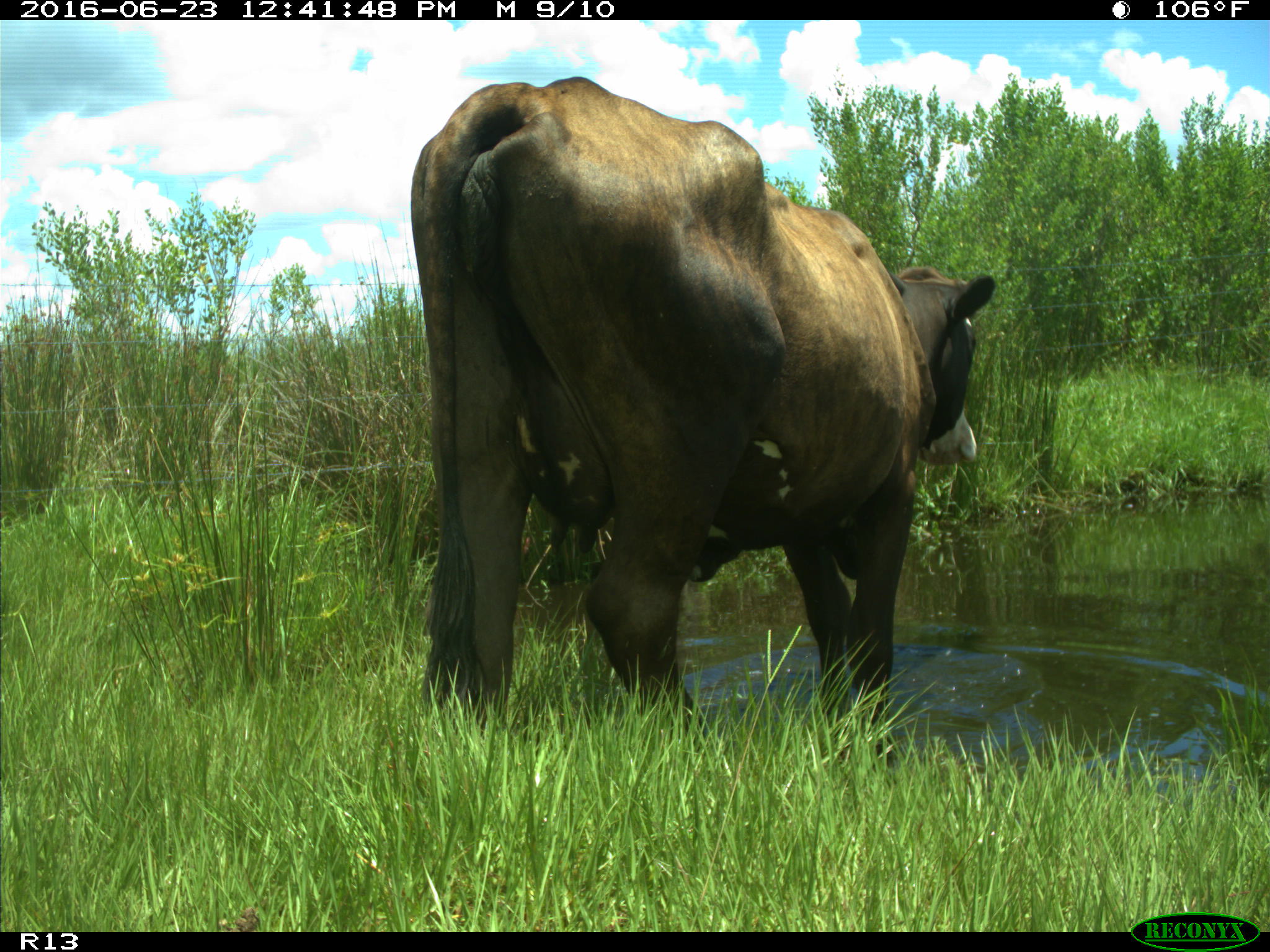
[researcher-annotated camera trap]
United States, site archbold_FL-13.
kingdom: Animalia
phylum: Chordata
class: Mammalia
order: Artiodactyla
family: Bovidae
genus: Bos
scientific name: Bos taurus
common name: domestic cow